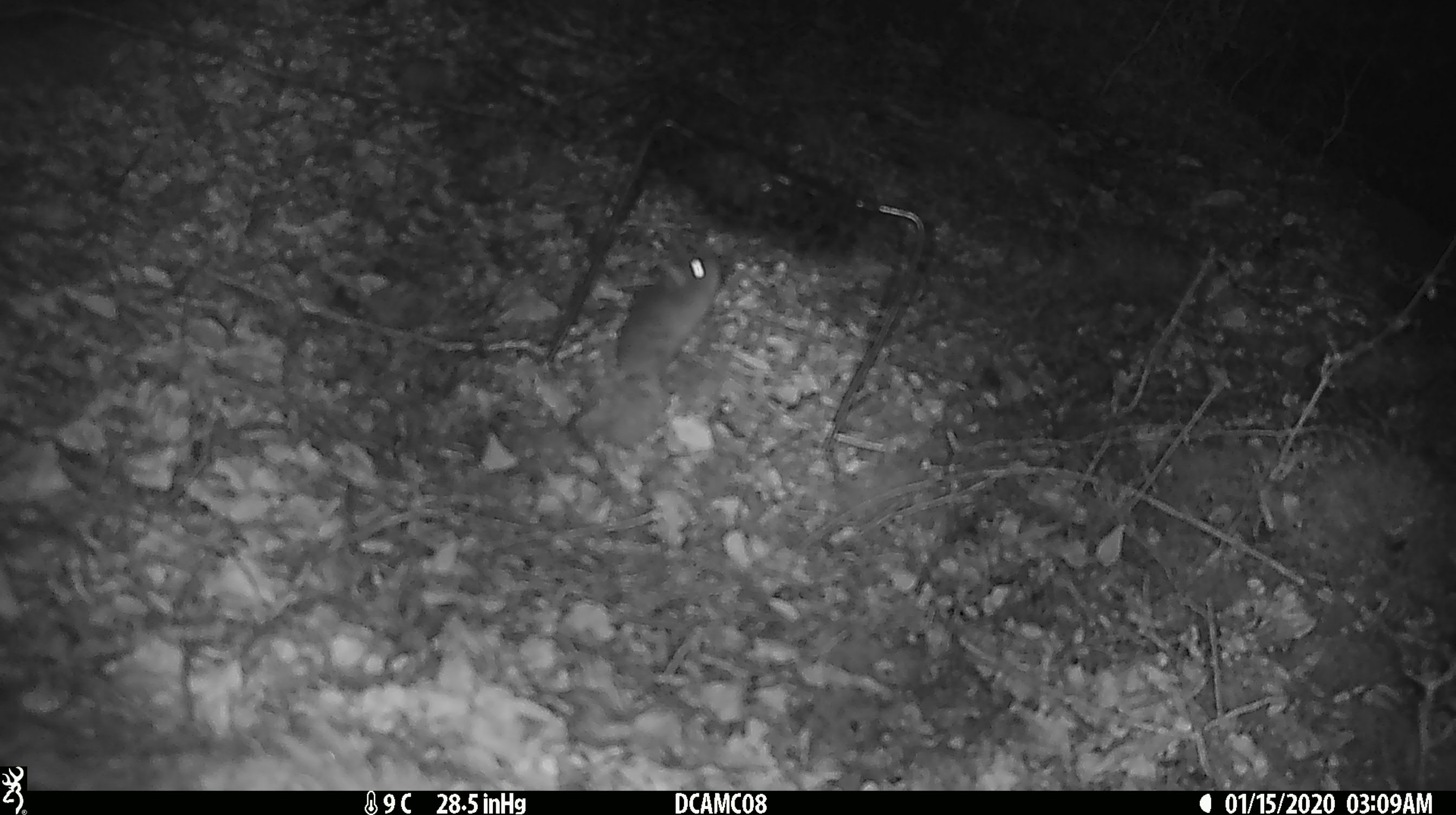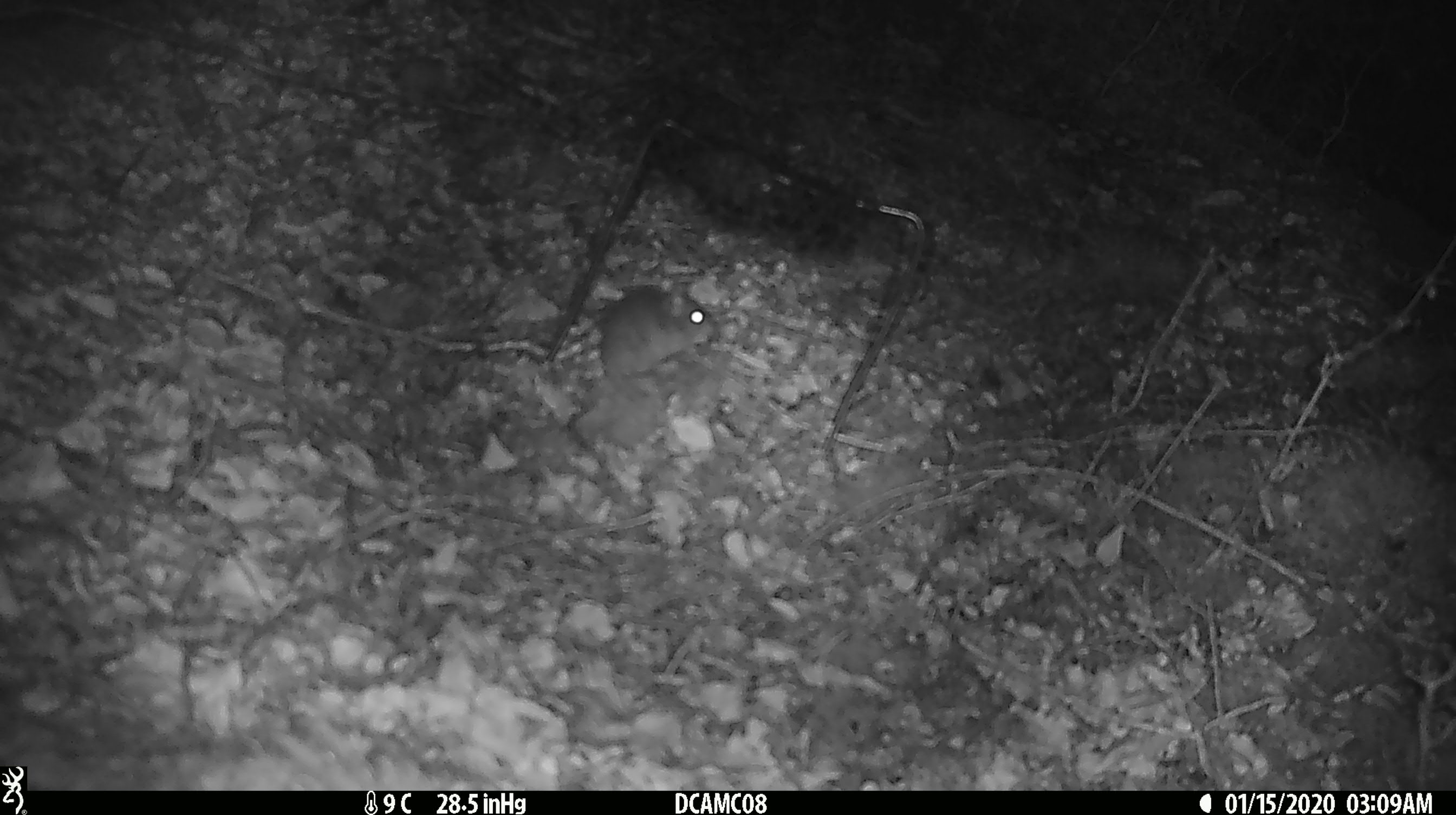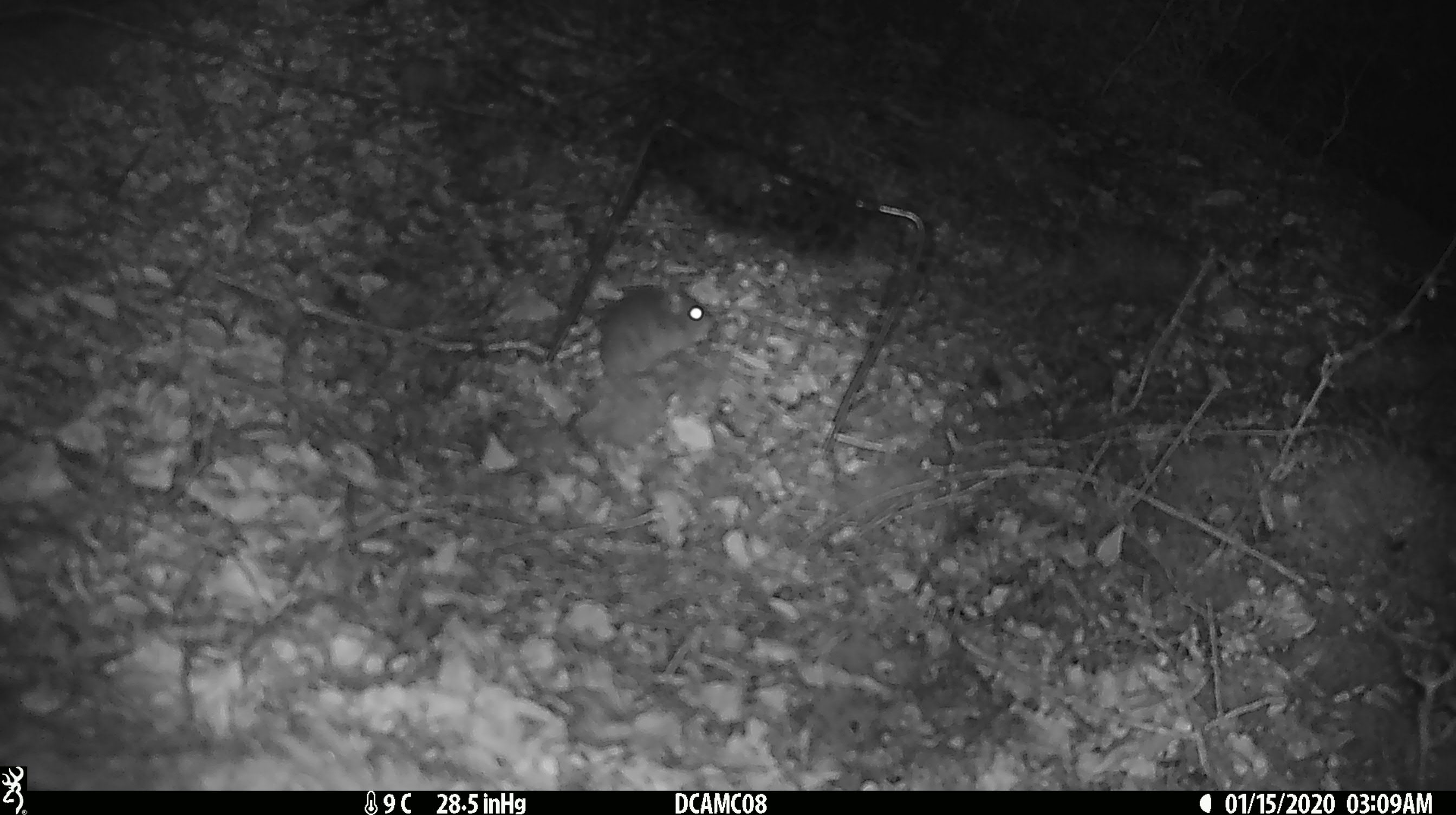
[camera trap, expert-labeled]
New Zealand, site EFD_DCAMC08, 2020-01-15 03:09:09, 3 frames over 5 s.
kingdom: Animalia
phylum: Chordata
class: Mammalia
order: Rodentia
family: Muridae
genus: Mus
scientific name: Mus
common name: mouse